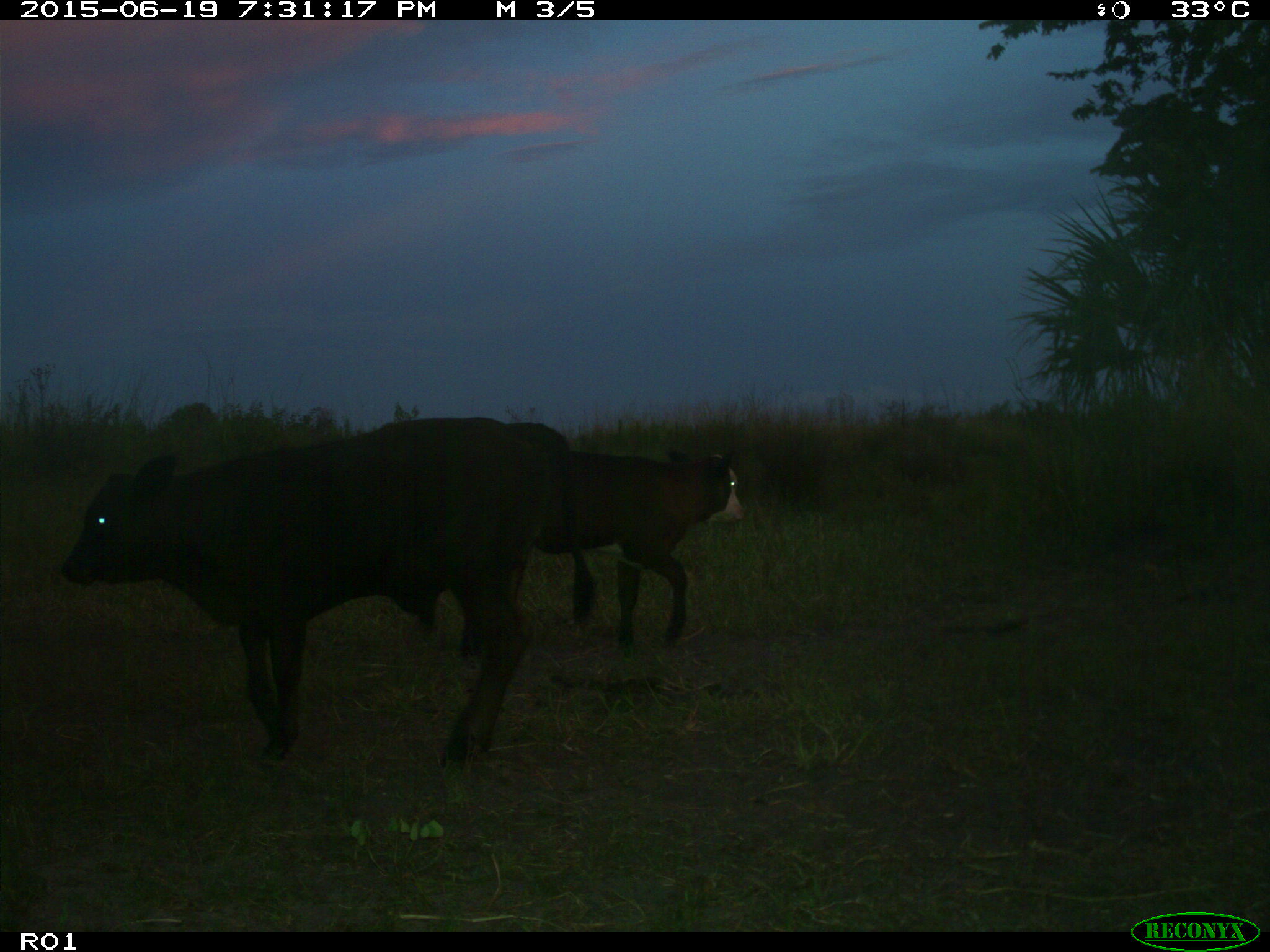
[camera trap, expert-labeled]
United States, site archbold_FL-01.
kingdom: Animalia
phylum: Chordata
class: Mammalia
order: Artiodactyla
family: Bovidae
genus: Bos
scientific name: Bos taurus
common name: domestic cow